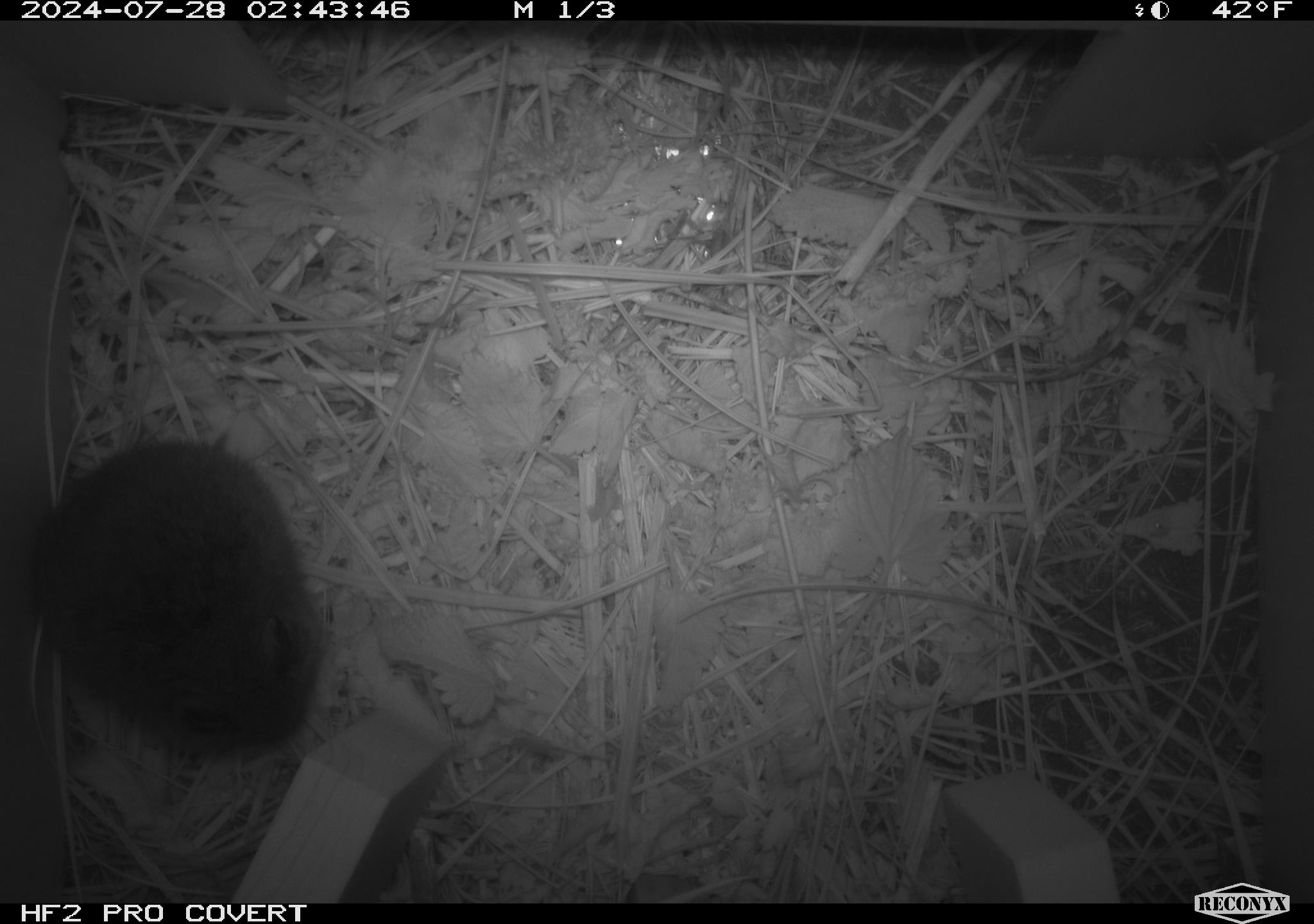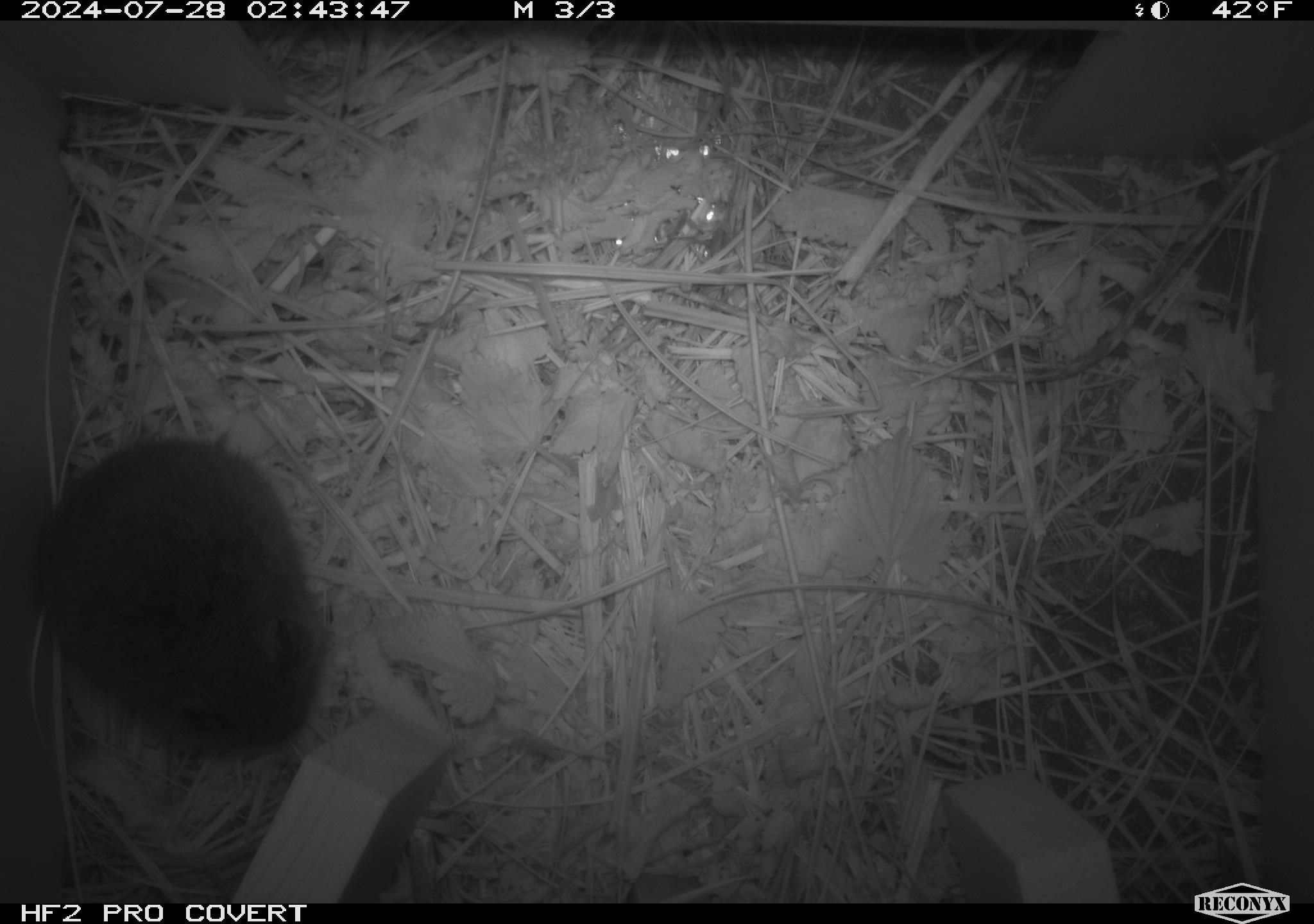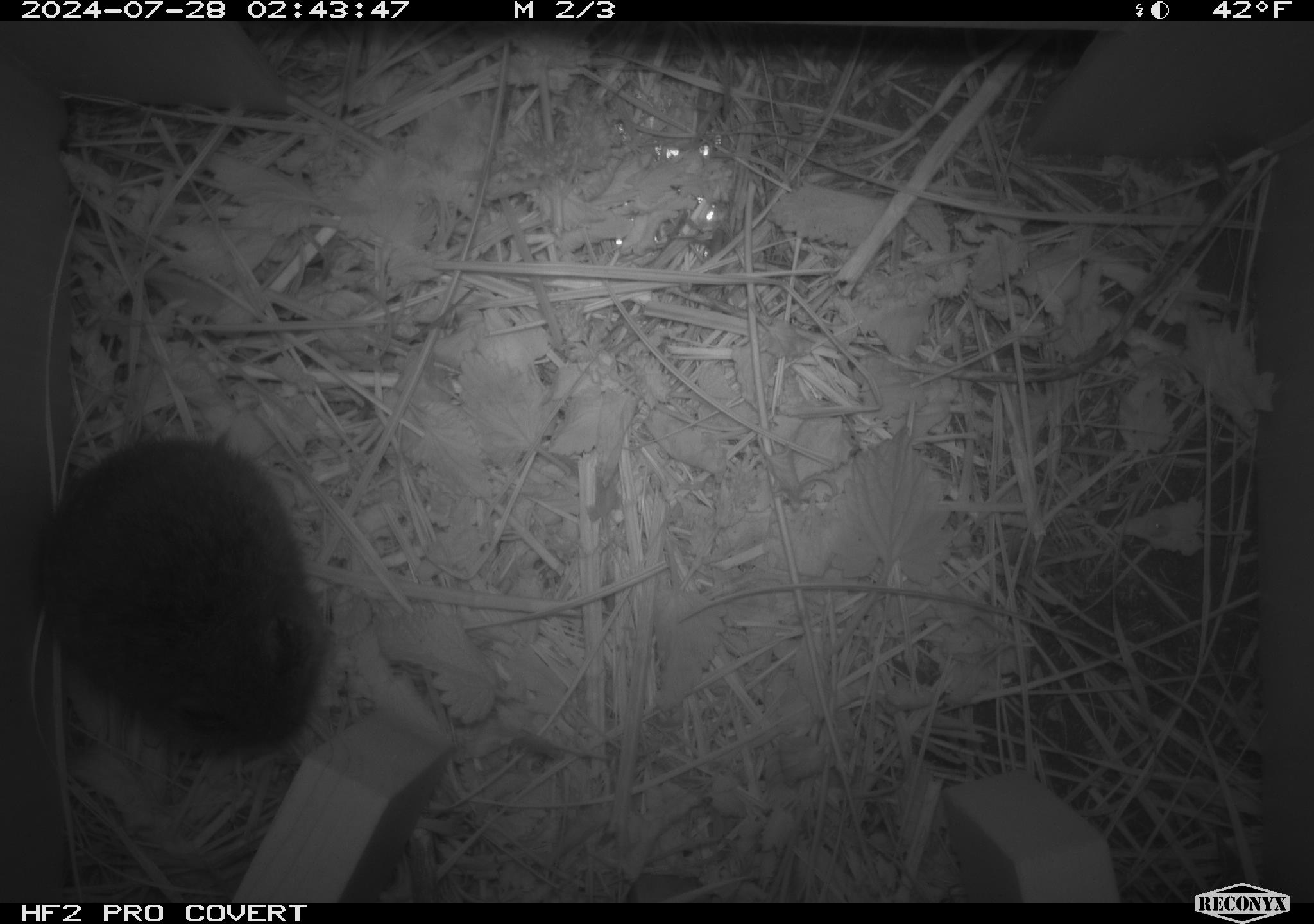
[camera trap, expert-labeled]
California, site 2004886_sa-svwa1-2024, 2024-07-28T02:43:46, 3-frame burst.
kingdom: Animalia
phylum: Chordata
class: Mammalia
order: Rodentia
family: Cricetidae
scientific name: Arvicolinae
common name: voles, lemmings, and muskrats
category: arvicolinae subfamily